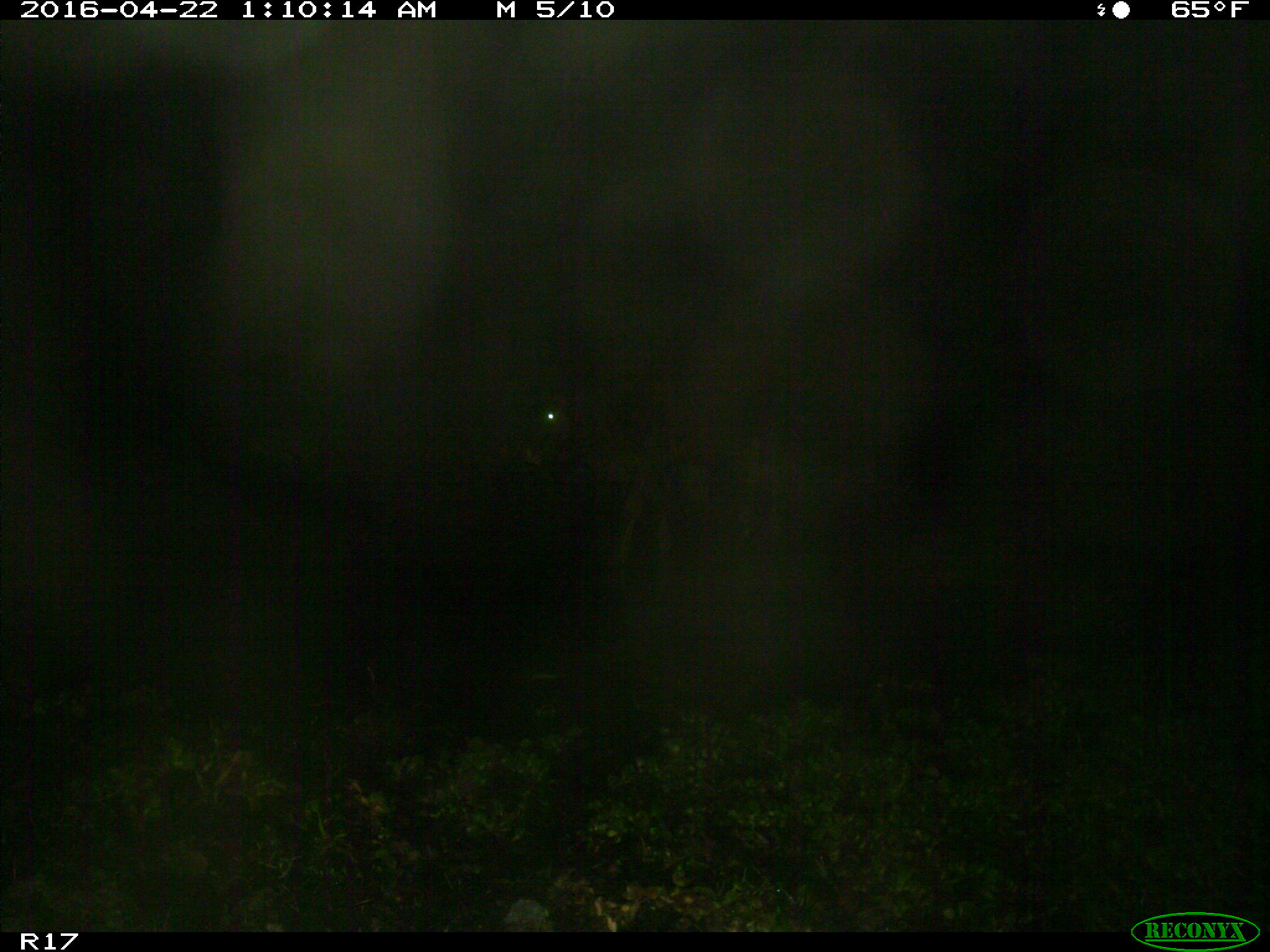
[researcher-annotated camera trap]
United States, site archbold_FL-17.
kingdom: Animalia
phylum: Chordata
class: Mammalia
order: Artiodactyla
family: Bovidae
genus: Bos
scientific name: Bos taurus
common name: domestic cow